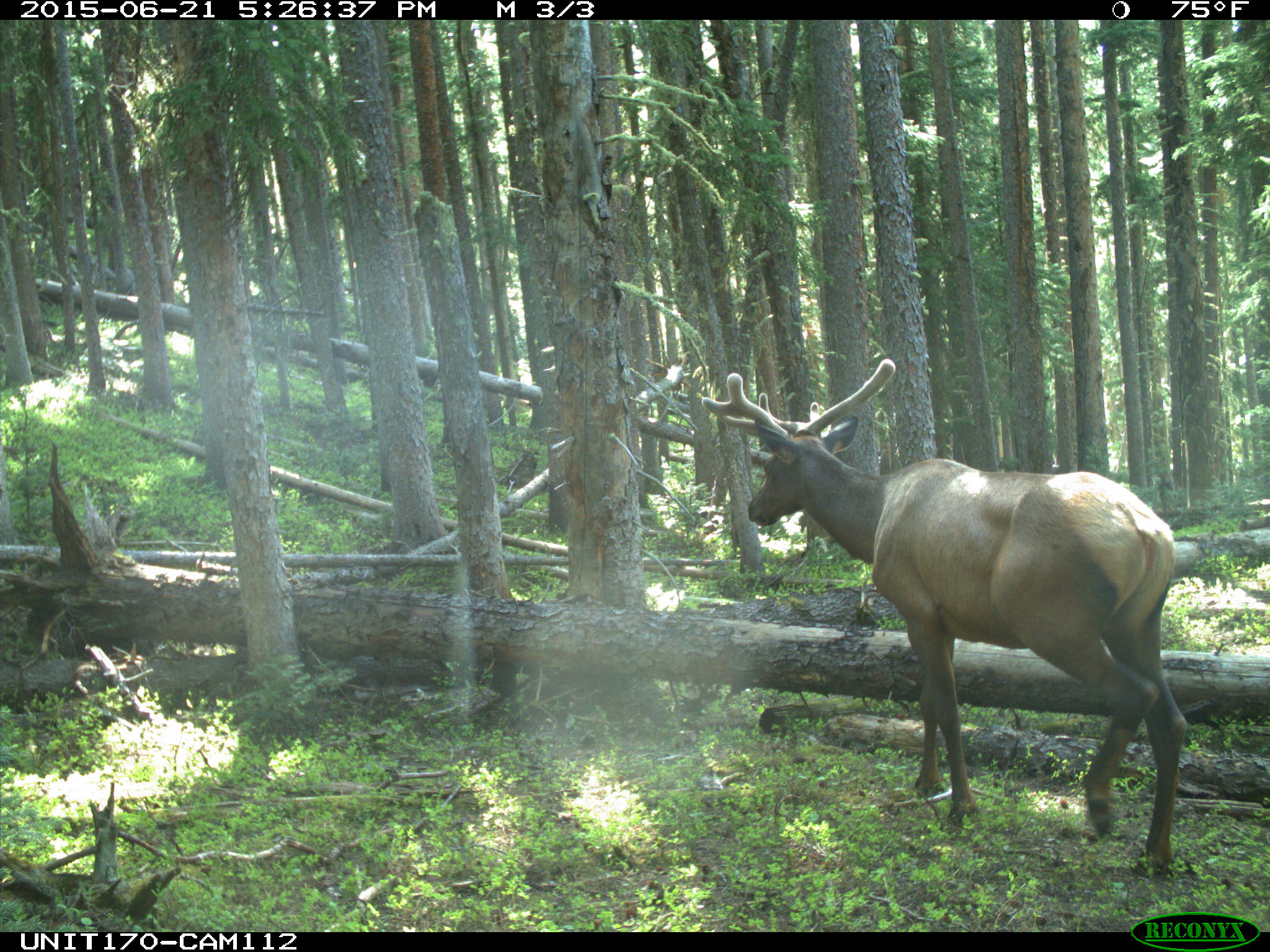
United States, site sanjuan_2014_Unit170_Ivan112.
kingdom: Animalia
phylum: Chordata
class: Mammalia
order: Artiodactyla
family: Cervidae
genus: Cervus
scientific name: Cervus elaphus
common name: red deer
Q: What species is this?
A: Cervus elaphus (red deer).